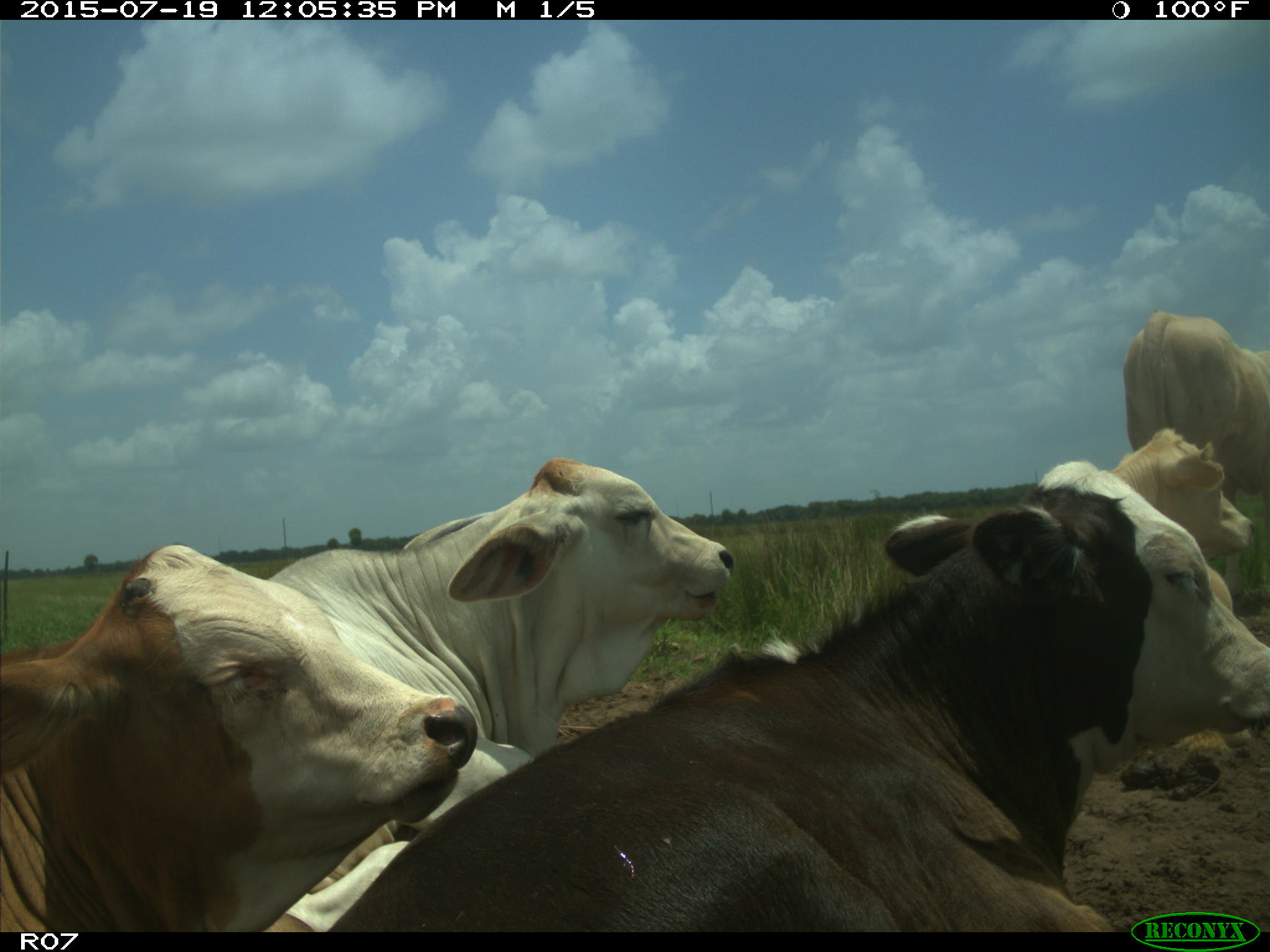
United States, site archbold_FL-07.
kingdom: Animalia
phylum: Chordata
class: Mammalia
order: Artiodactyla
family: Bovidae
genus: Bos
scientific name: Bos taurus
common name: domestic cow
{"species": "Bos taurus (domestic cow)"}